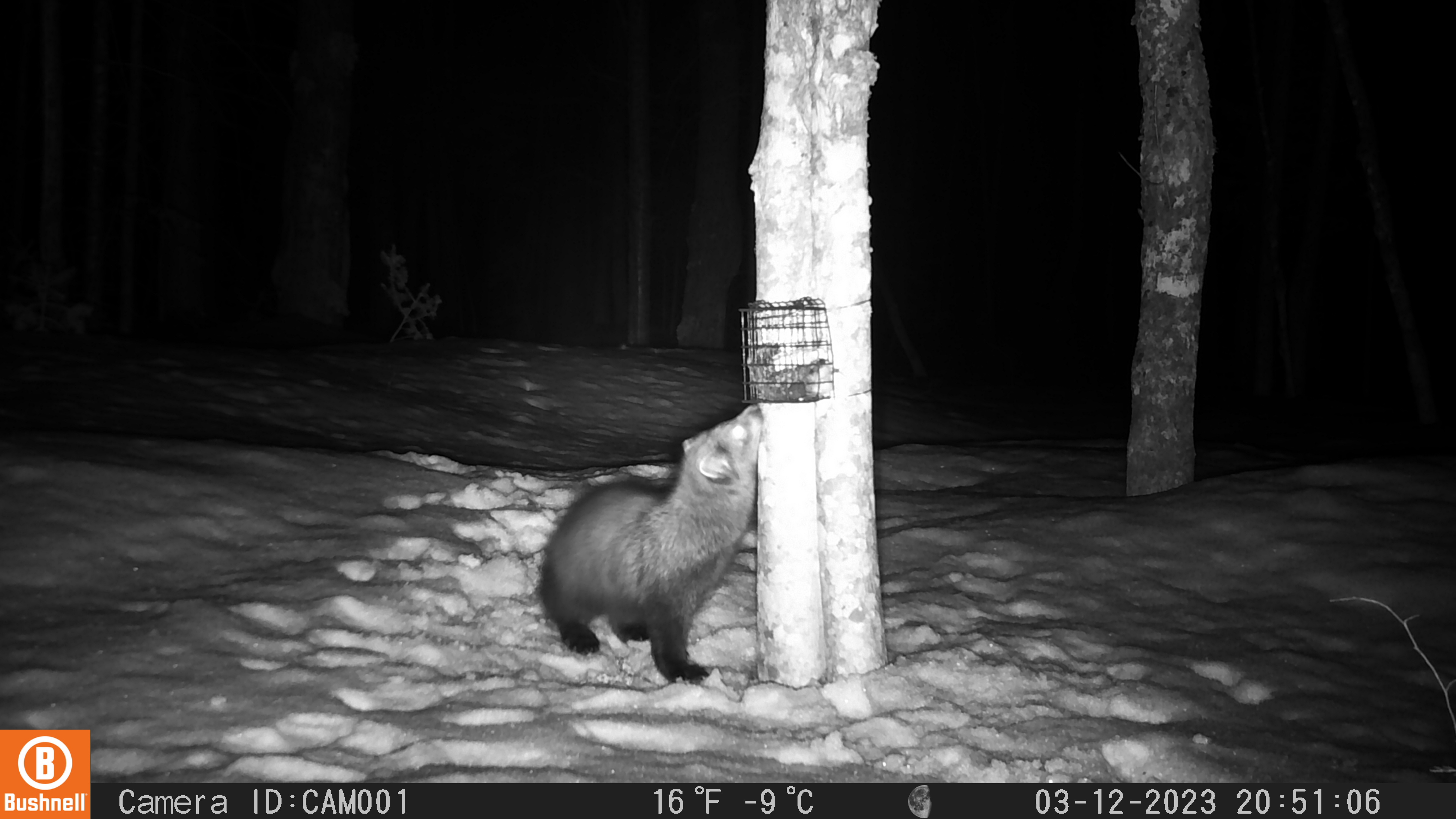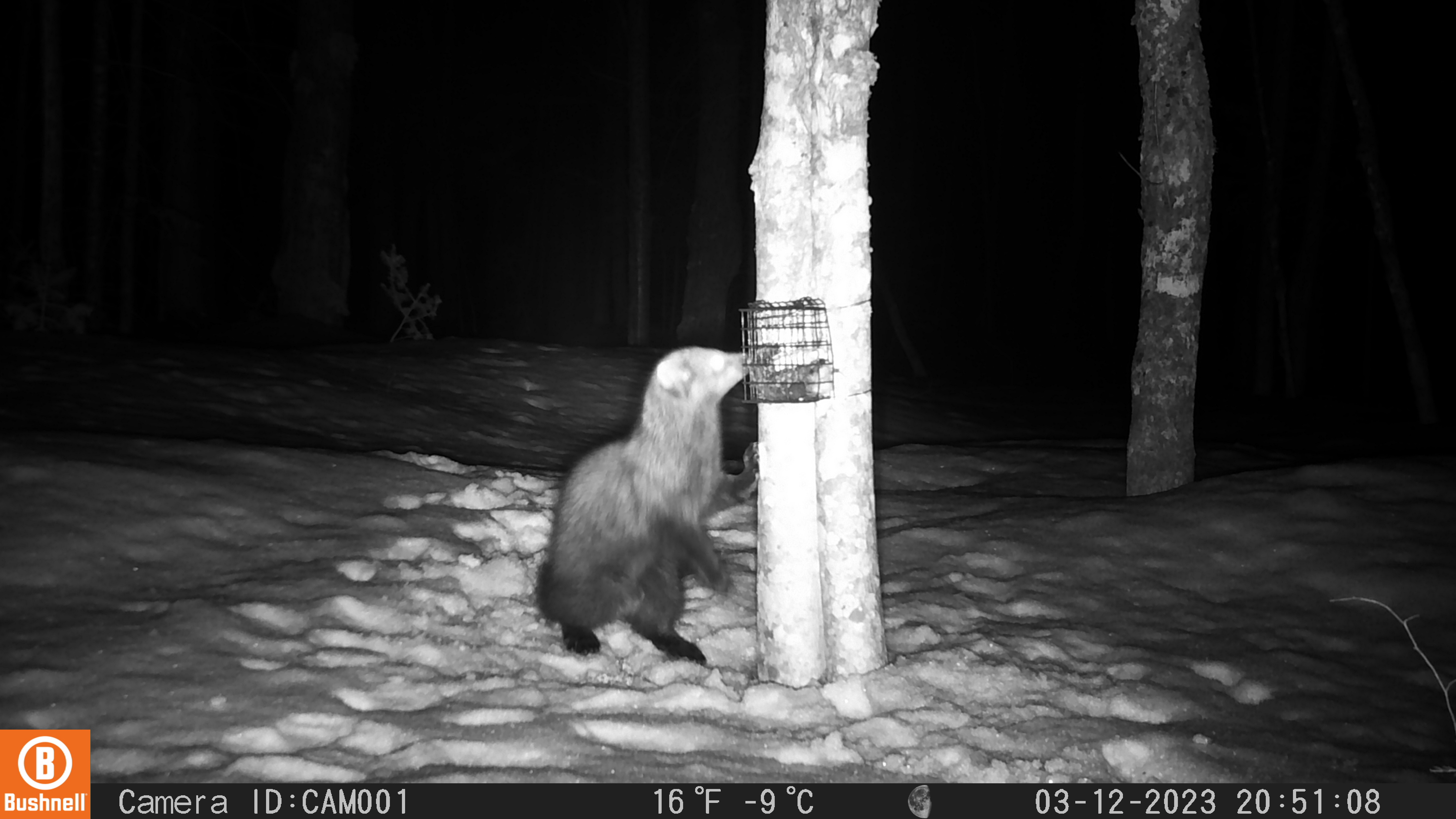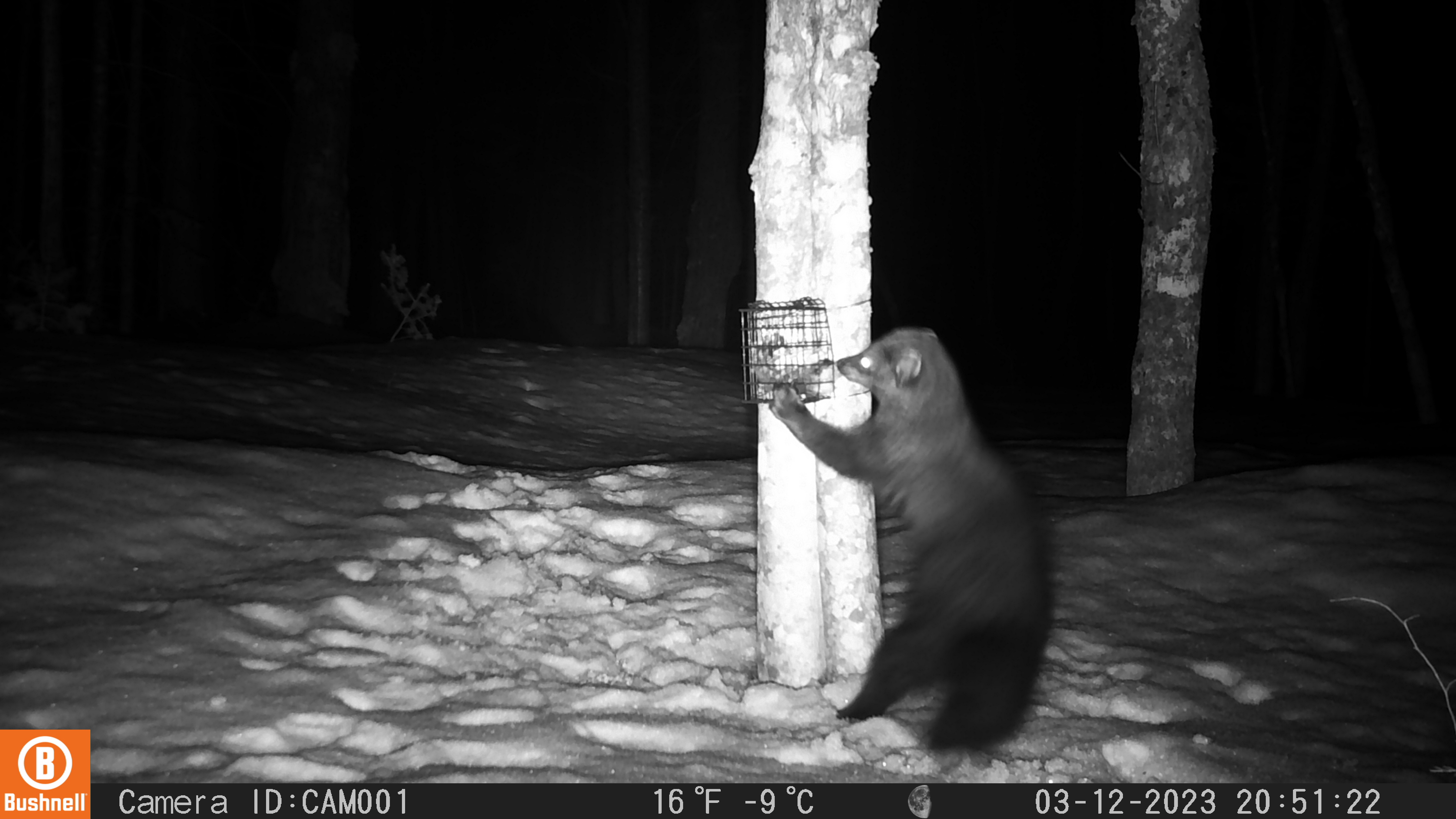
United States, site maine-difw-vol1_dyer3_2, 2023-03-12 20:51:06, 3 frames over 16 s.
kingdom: Animalia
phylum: Chordata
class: Mammalia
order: Carnivora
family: Mustelidae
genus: Pekania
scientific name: Pekania pennanti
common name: fisher